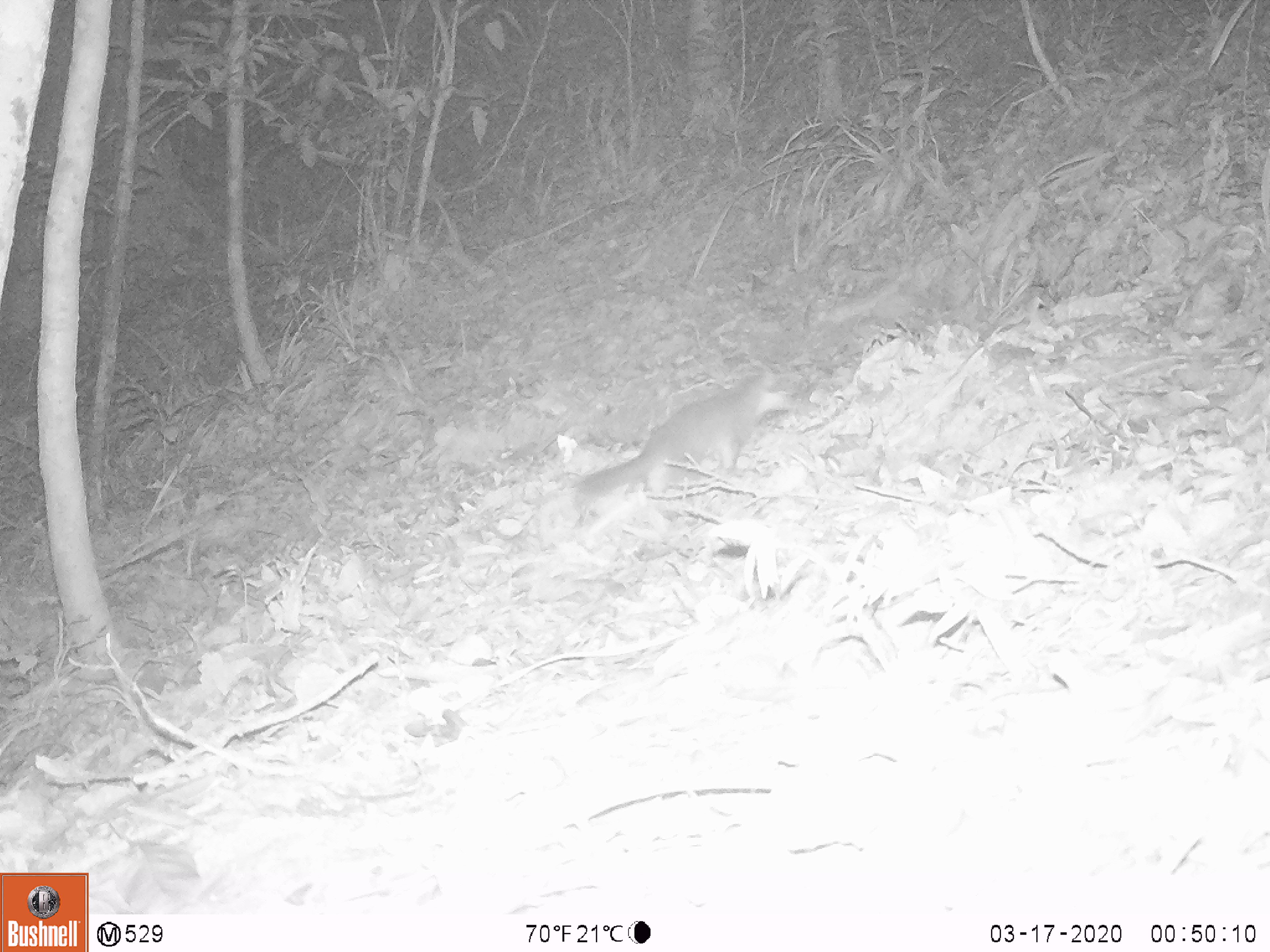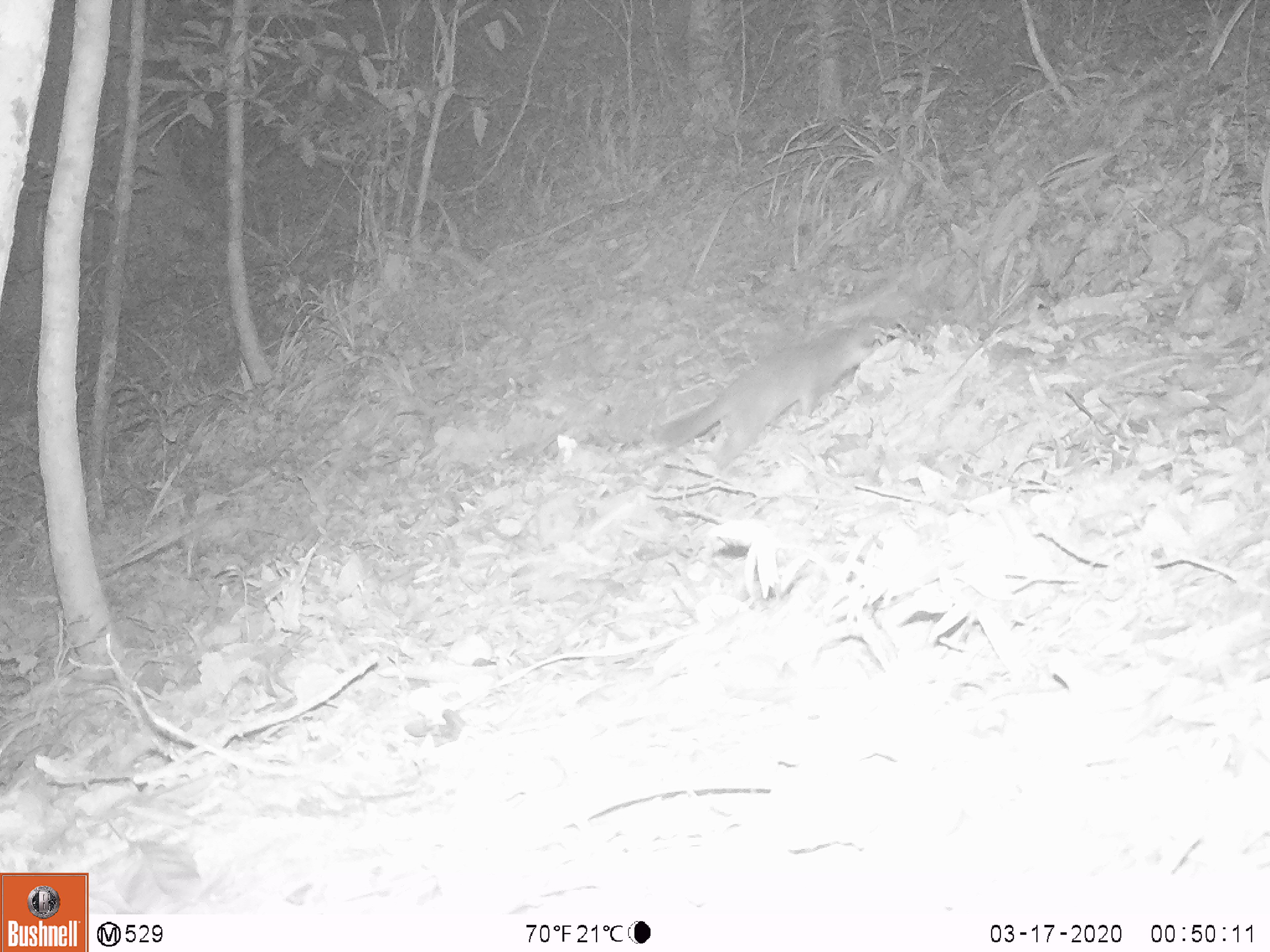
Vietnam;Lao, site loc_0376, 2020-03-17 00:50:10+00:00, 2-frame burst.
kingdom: Animalia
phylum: Chordata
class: Mammalia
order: Carnivora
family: Mustelidae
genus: Melogale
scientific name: Melogale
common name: ferret badger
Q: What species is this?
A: Ferret badger (Melogale).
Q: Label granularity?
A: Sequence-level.